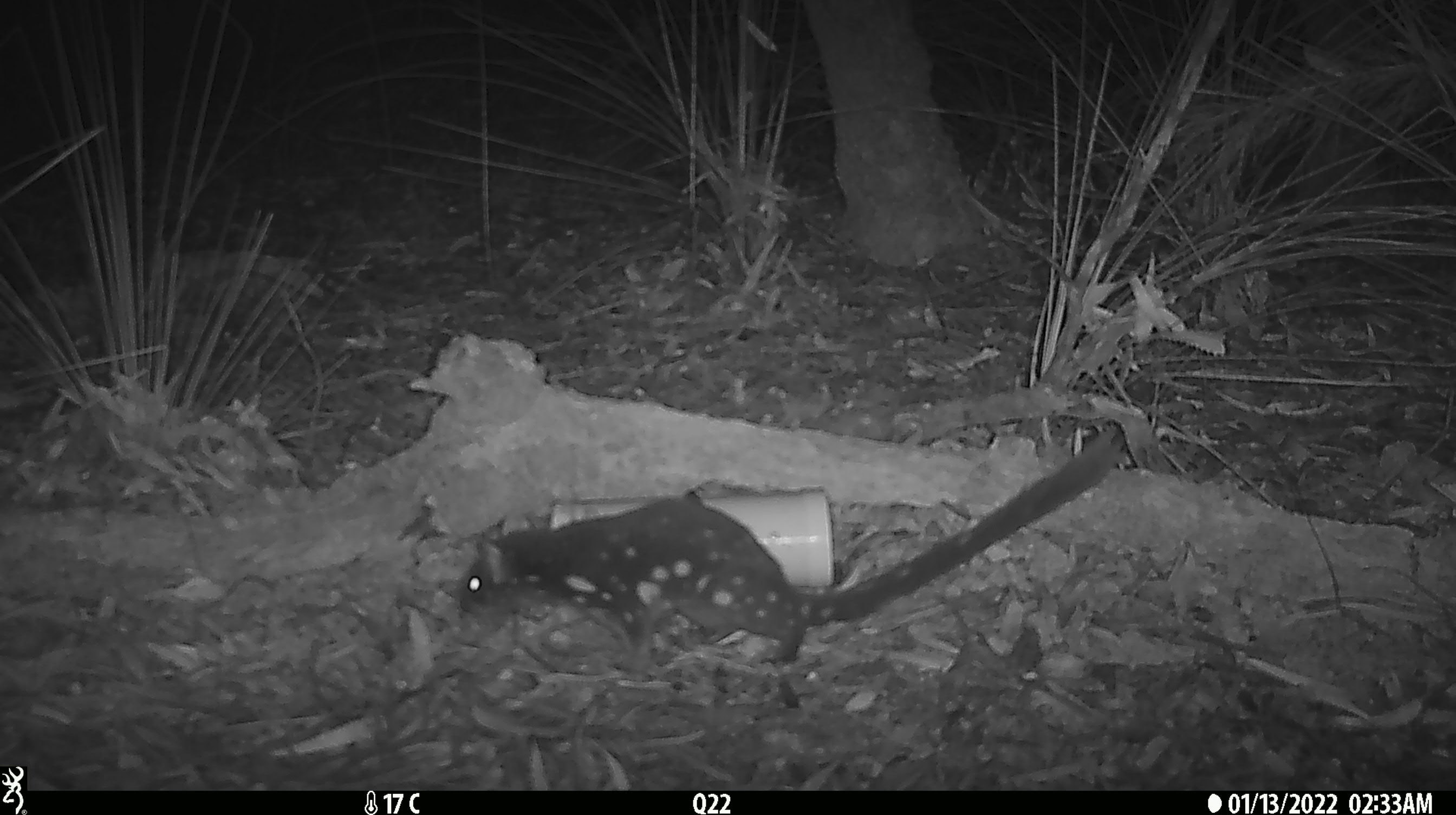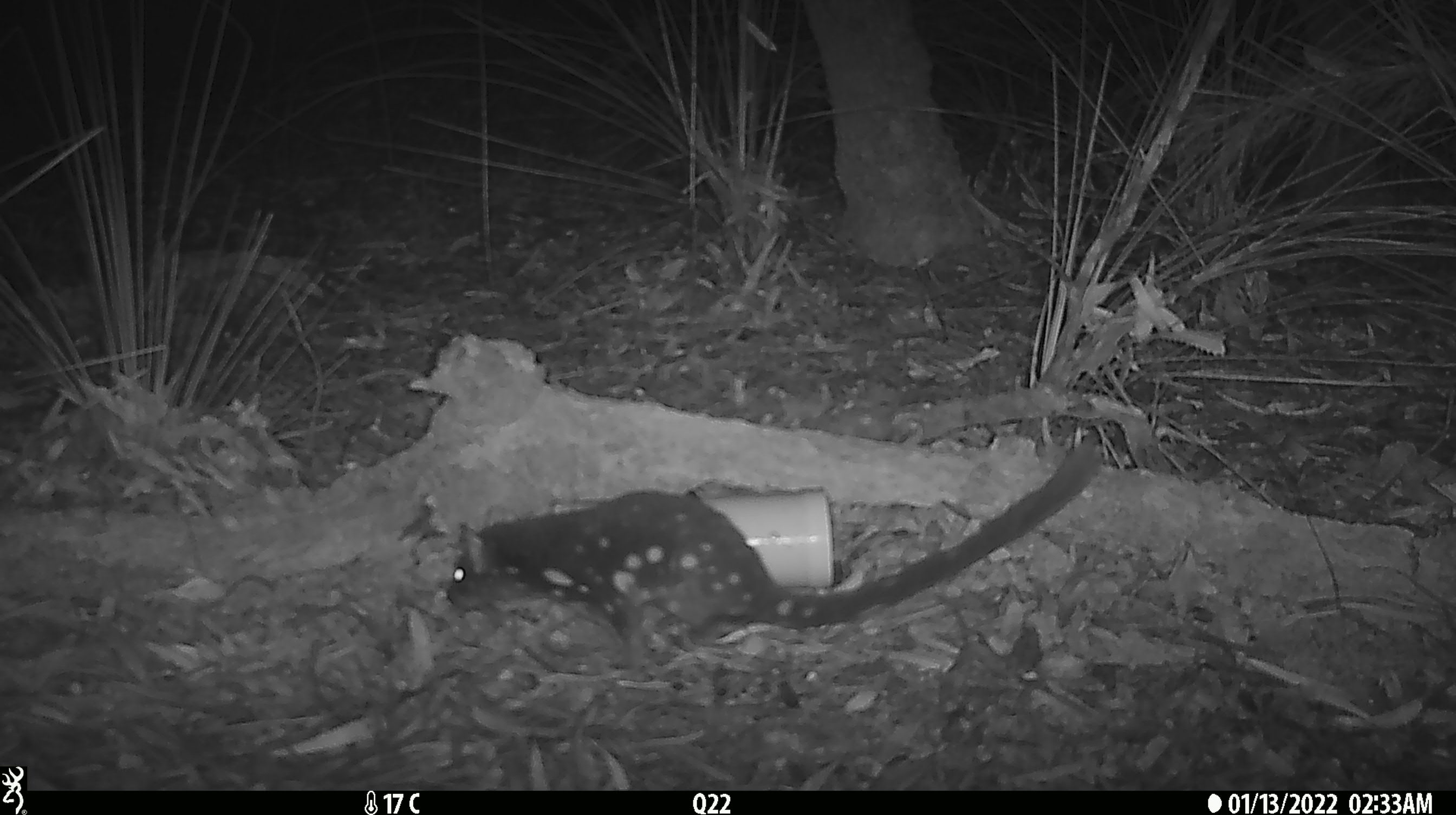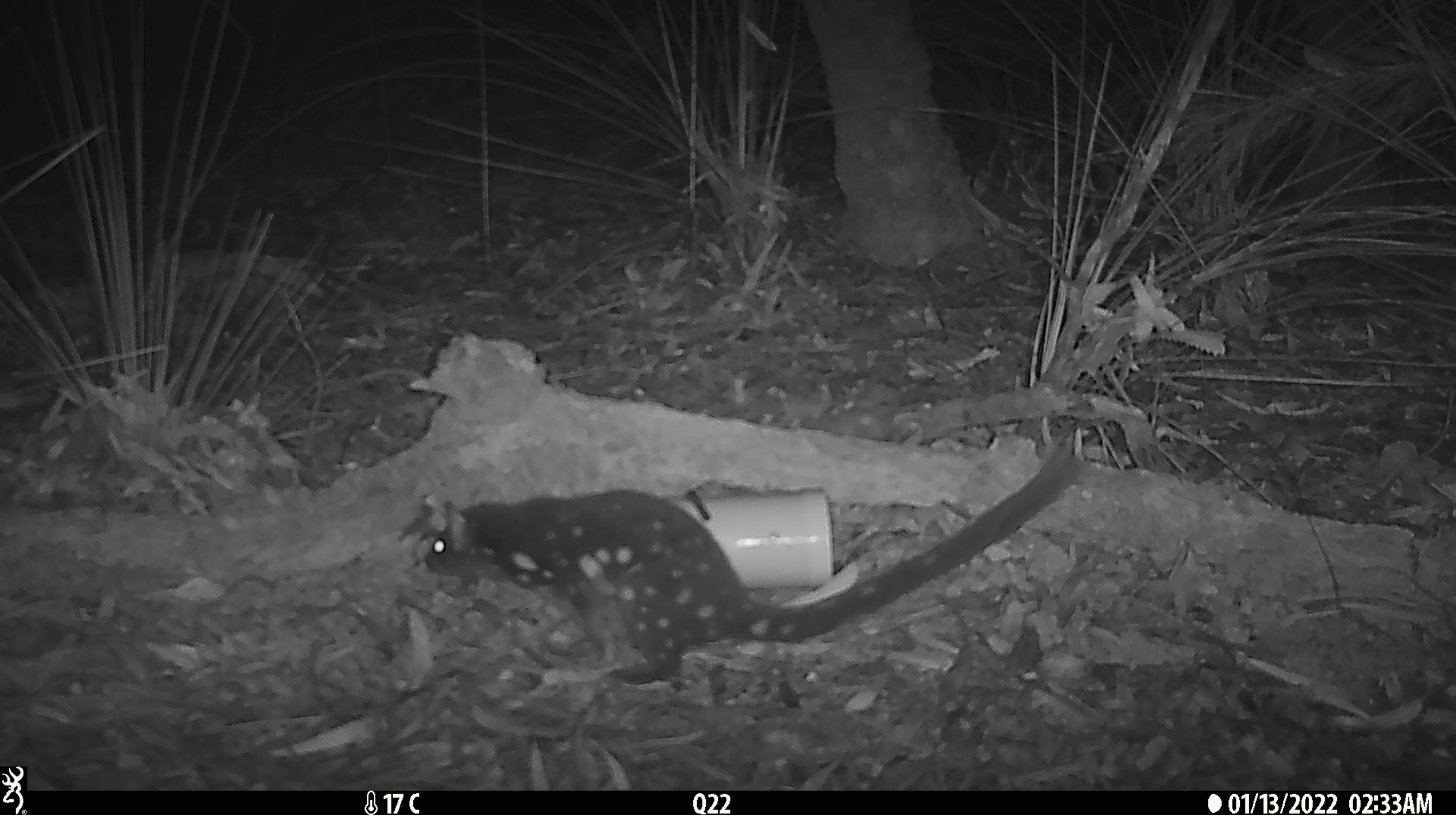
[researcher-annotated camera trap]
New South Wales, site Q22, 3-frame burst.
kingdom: Animalia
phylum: Chordata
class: Mammalia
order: Dasyuromorphia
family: Dasyuridae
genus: Dasyurus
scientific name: Dasyurus maculatus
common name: spotted-tailed quoll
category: quoll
Quoll (spotted-tailed quoll) (Dasyurus maculatus).